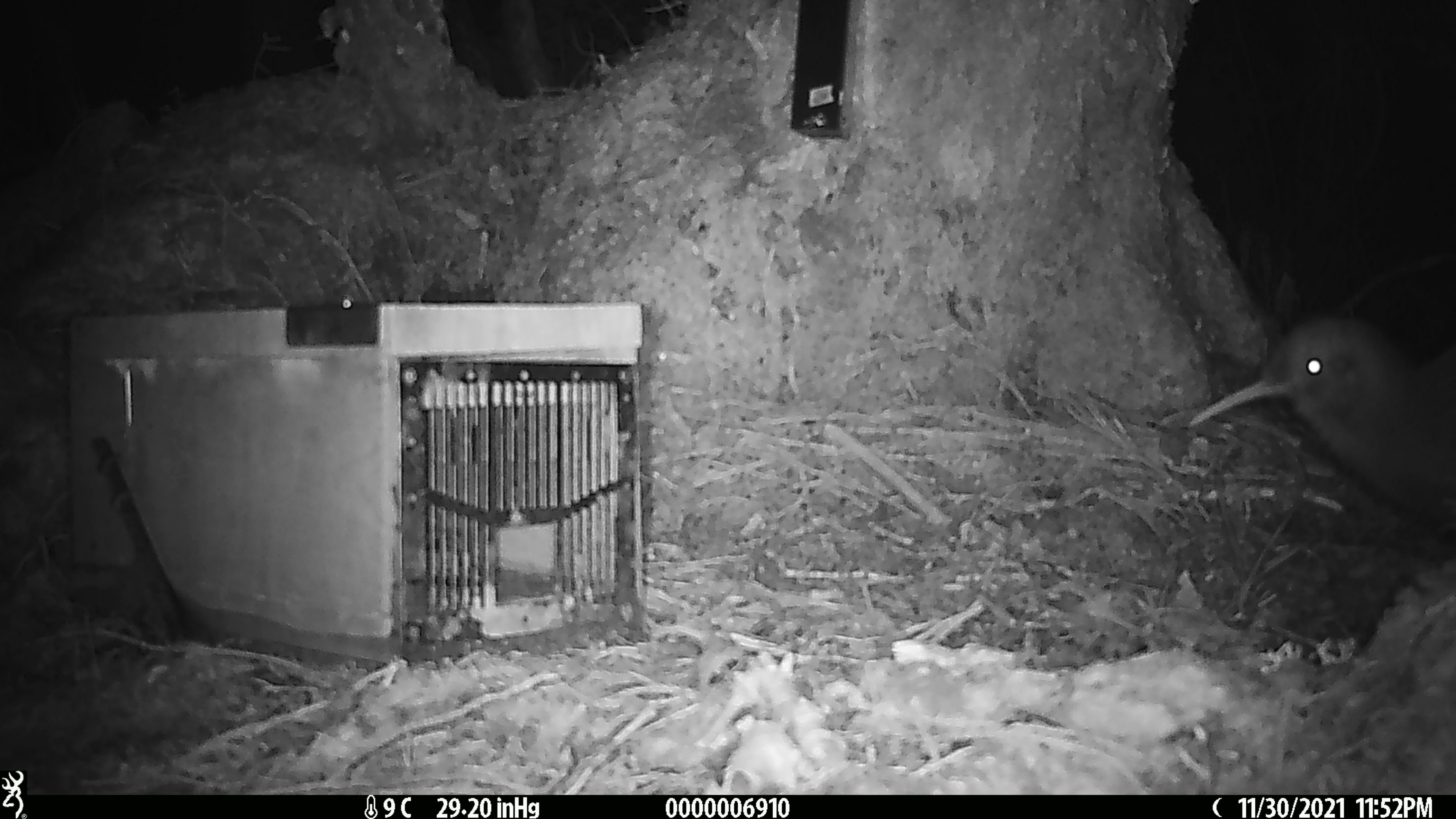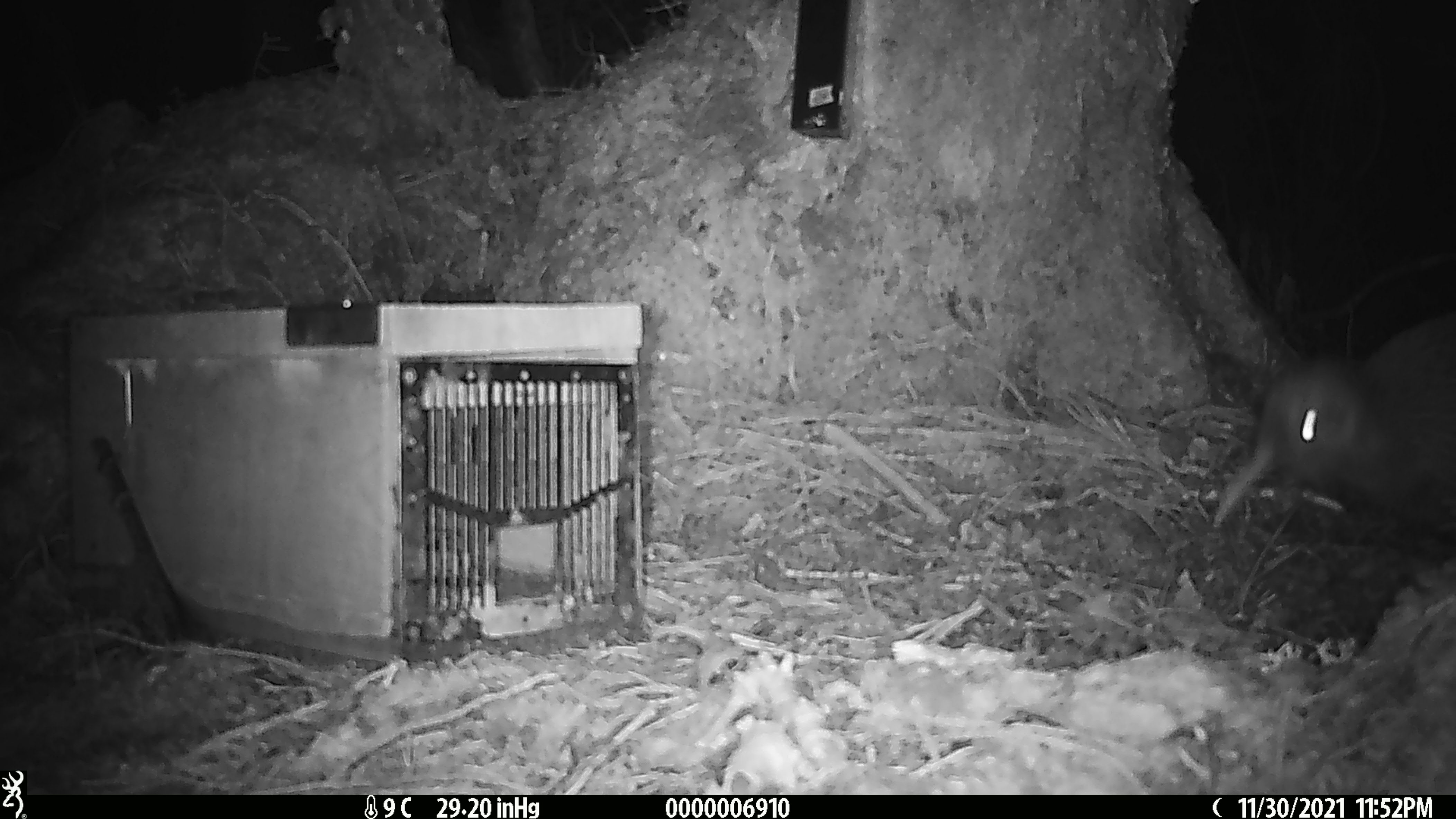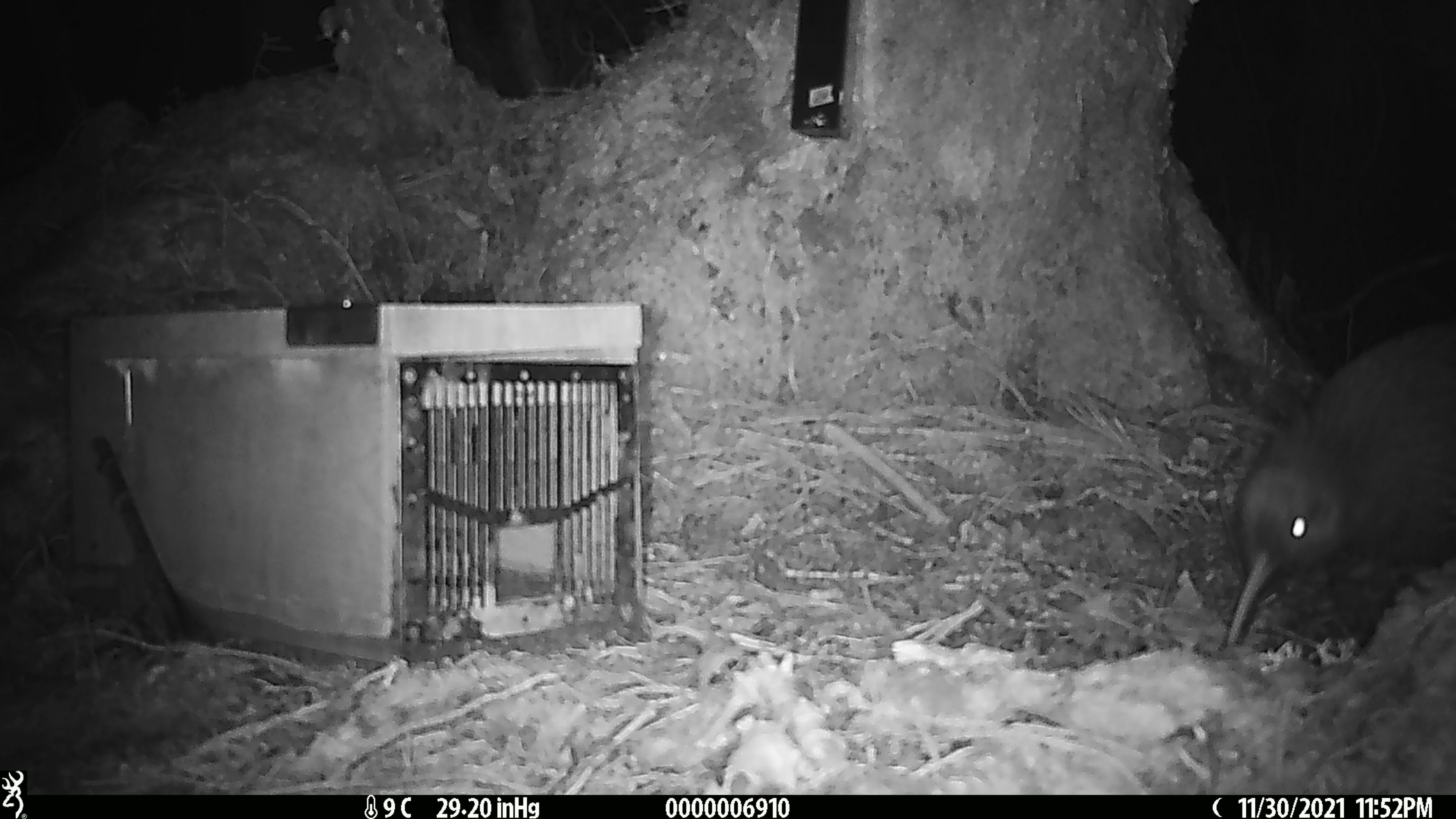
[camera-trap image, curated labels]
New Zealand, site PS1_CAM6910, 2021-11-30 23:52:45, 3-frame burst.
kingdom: Animalia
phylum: Chordata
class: Aves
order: Apterygiformes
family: Apterygidae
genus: Apteryx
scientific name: Apteryx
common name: kiwi